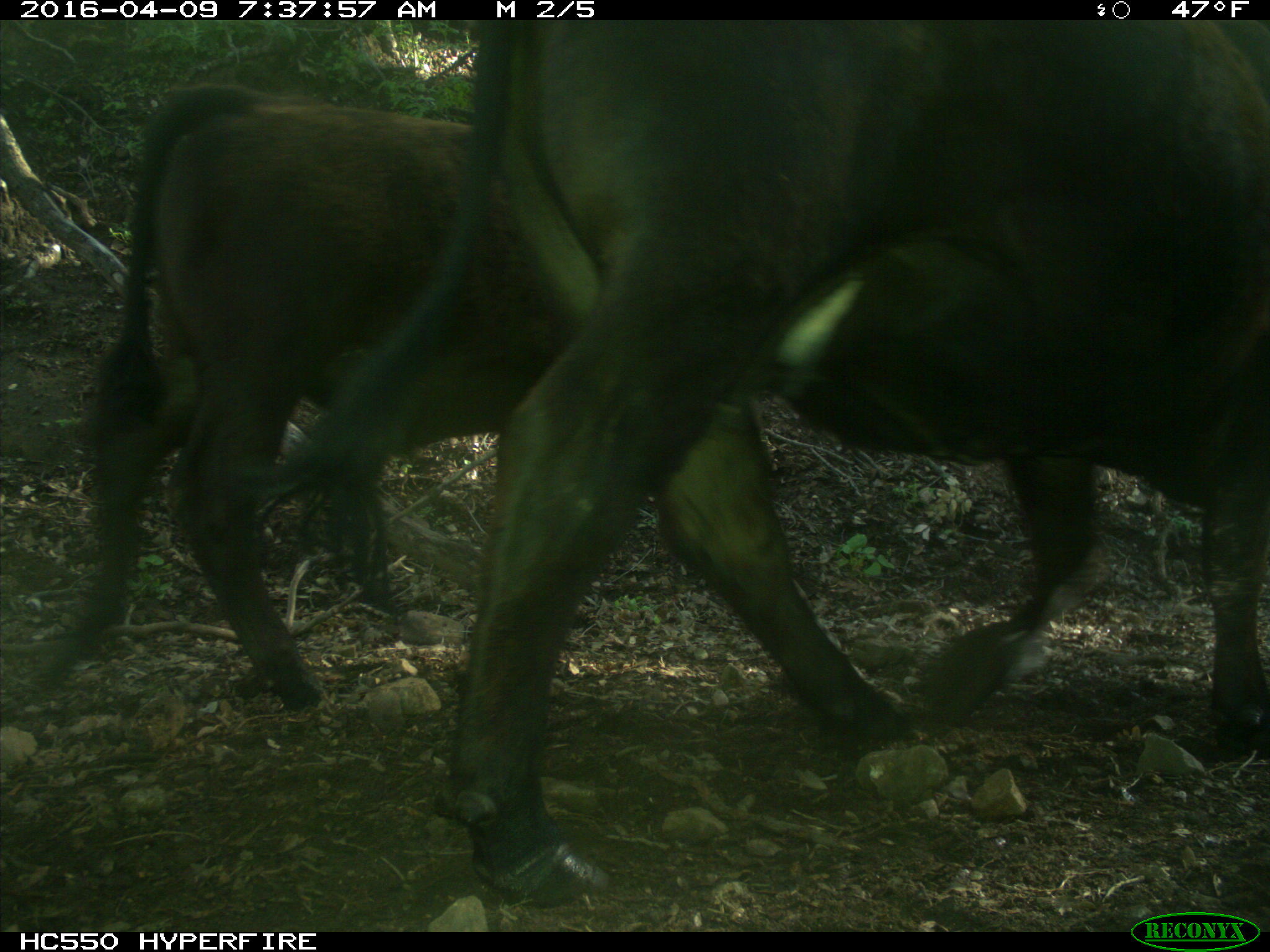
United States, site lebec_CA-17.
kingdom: Animalia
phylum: Chordata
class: Mammalia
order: Artiodactyla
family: Bovidae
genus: Bos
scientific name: Bos taurus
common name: domestic cow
Bos taurus (domestic cow).